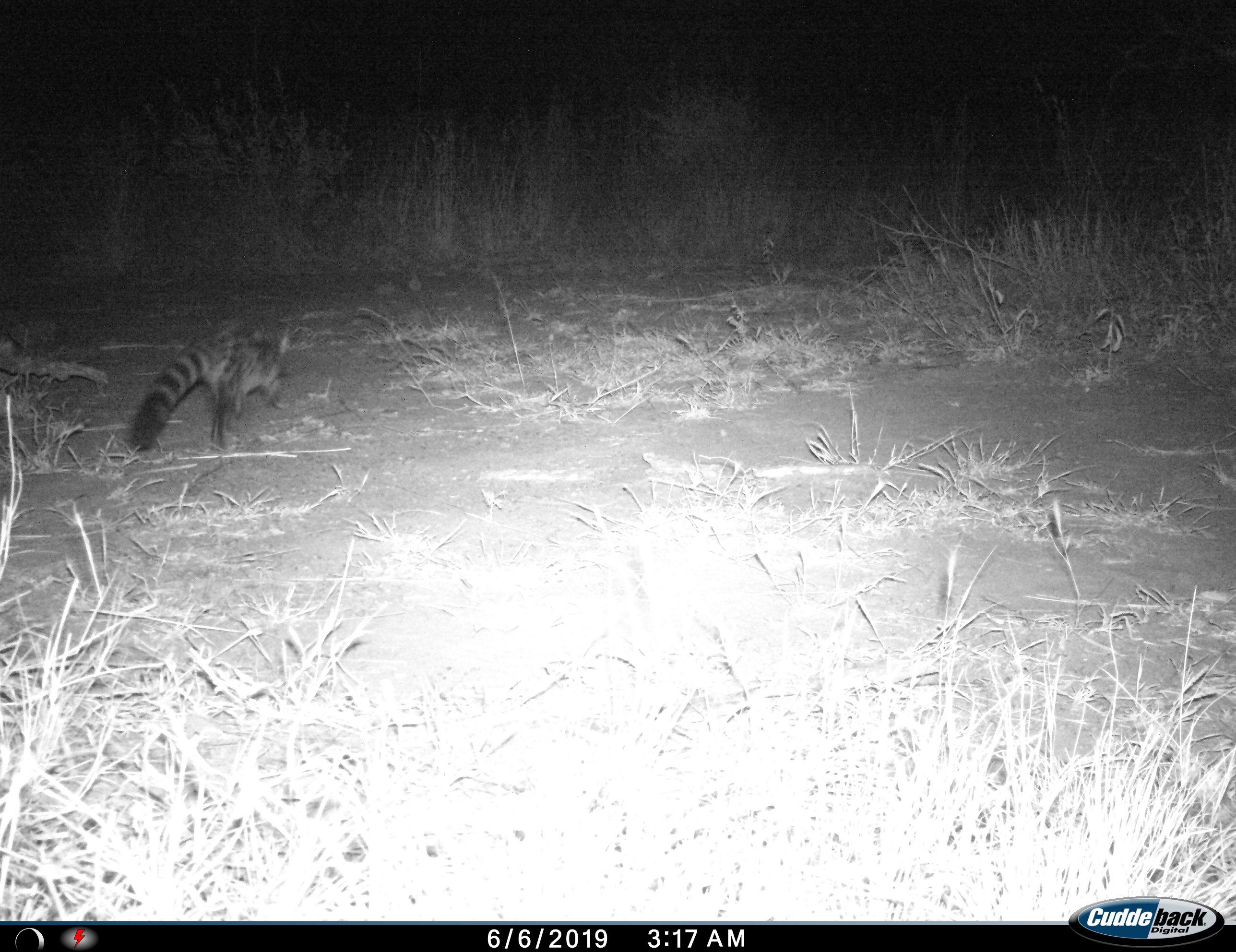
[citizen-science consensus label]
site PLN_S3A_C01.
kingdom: Animalia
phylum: Chordata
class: Mammalia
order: Carnivora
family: Viverridae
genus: Genetta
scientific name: Genetta genetta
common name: small-spotted genet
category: genetcommonsmallspotted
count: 1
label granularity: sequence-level